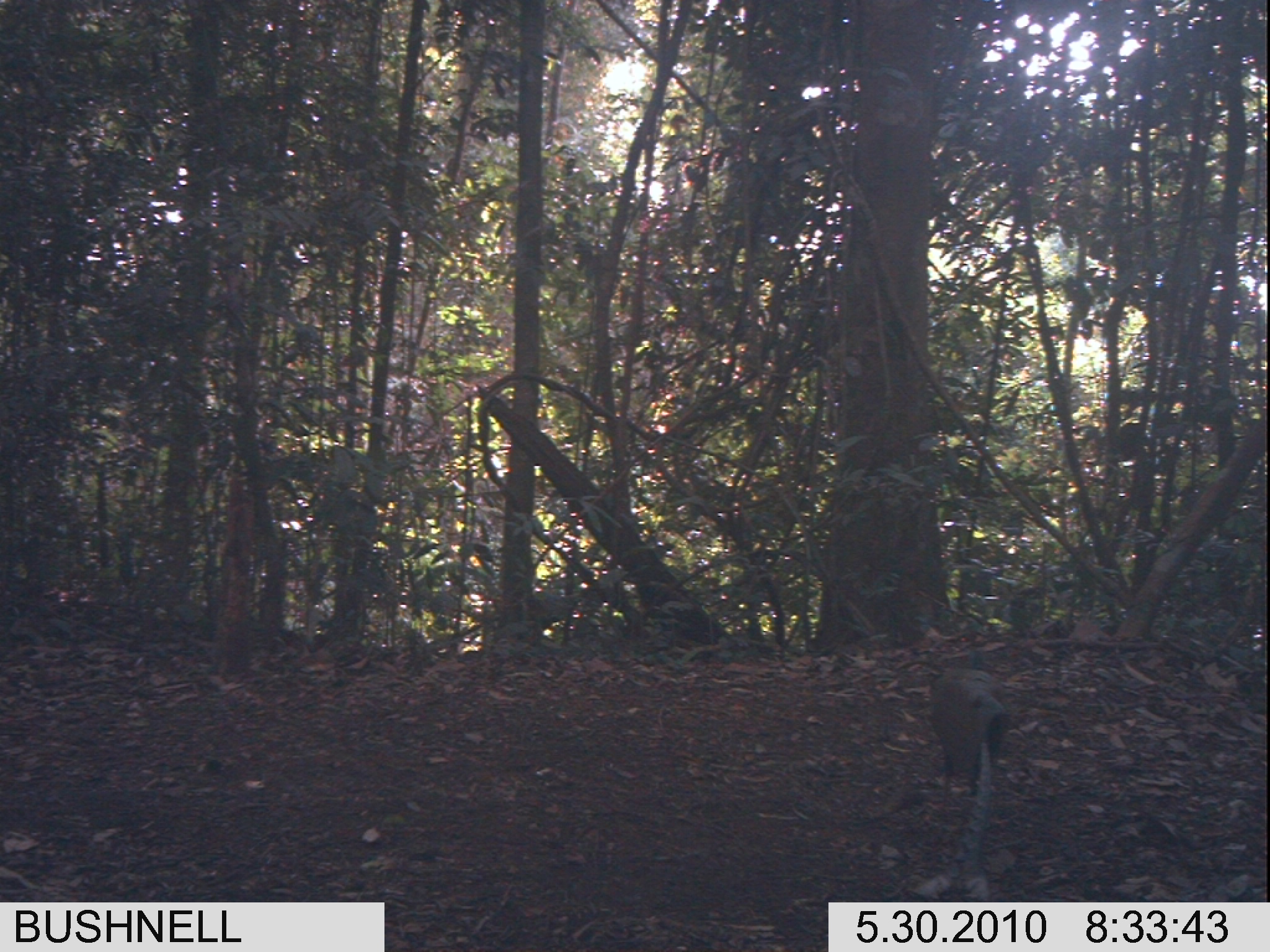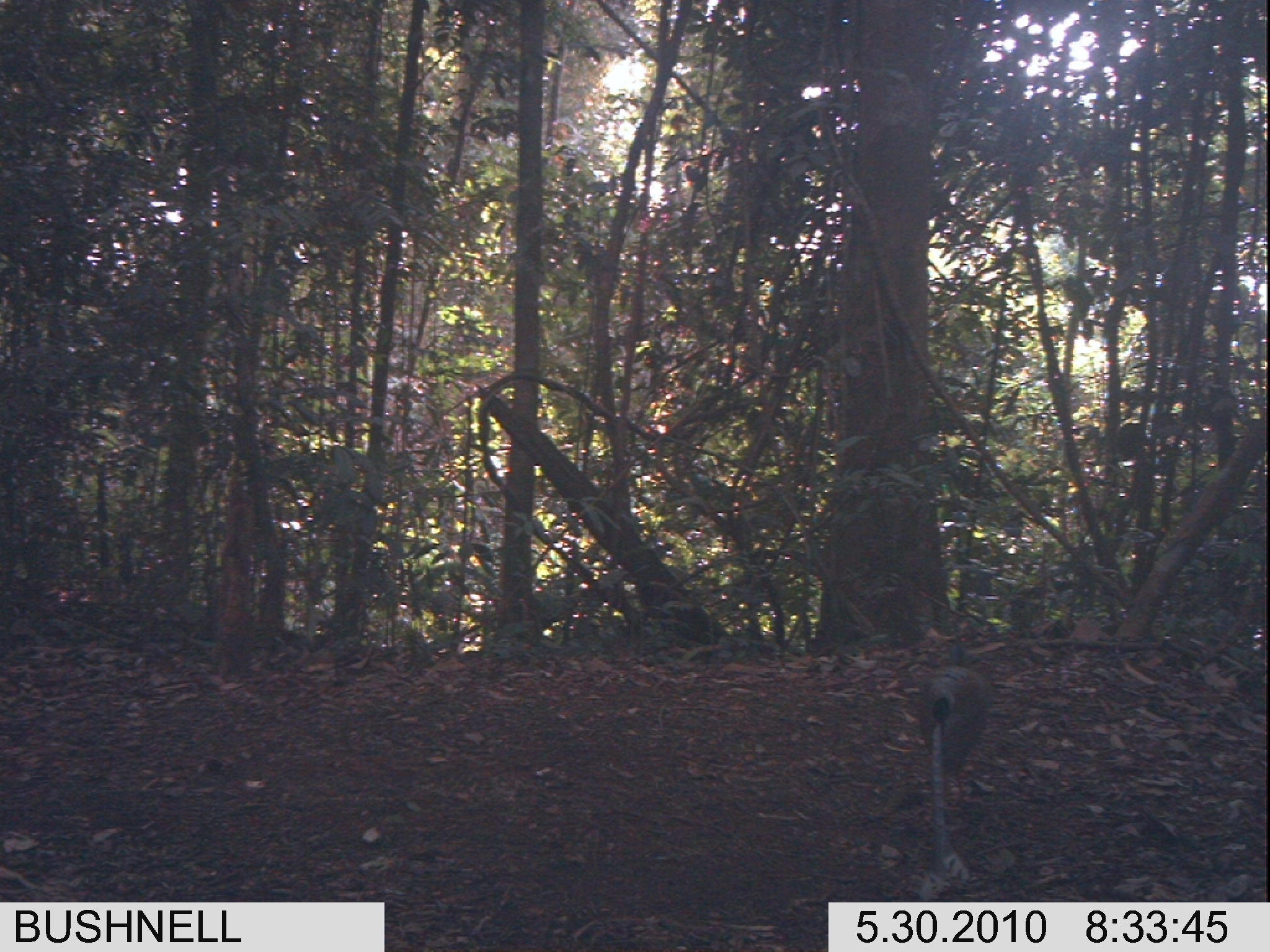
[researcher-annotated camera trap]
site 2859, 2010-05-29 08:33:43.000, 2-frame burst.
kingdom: Animalia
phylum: Chordata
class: Aves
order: Galliformes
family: Phasianidae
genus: Argusianus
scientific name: Argusianus argus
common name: great argus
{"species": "Argusianus argus (great argus)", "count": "1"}